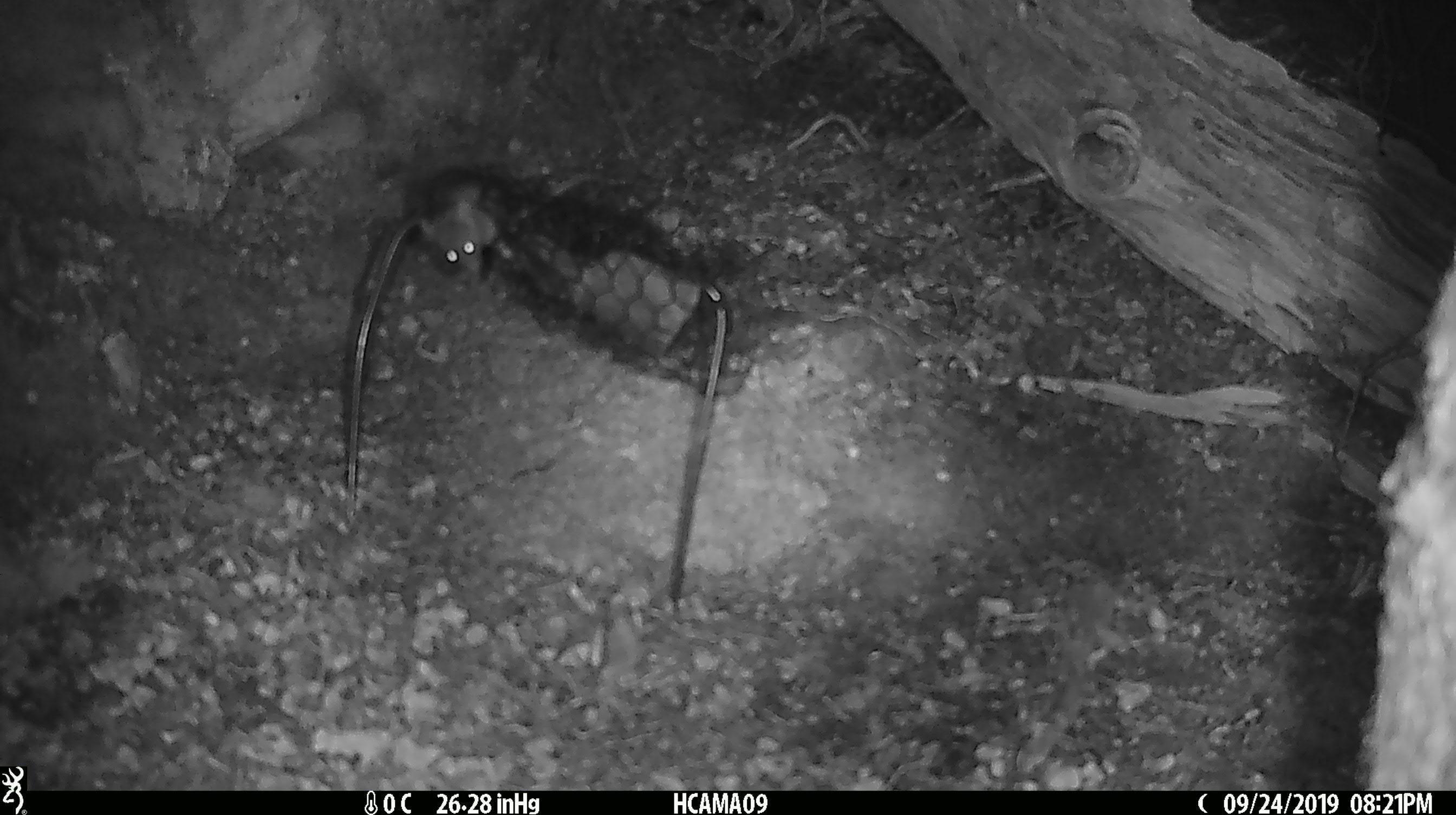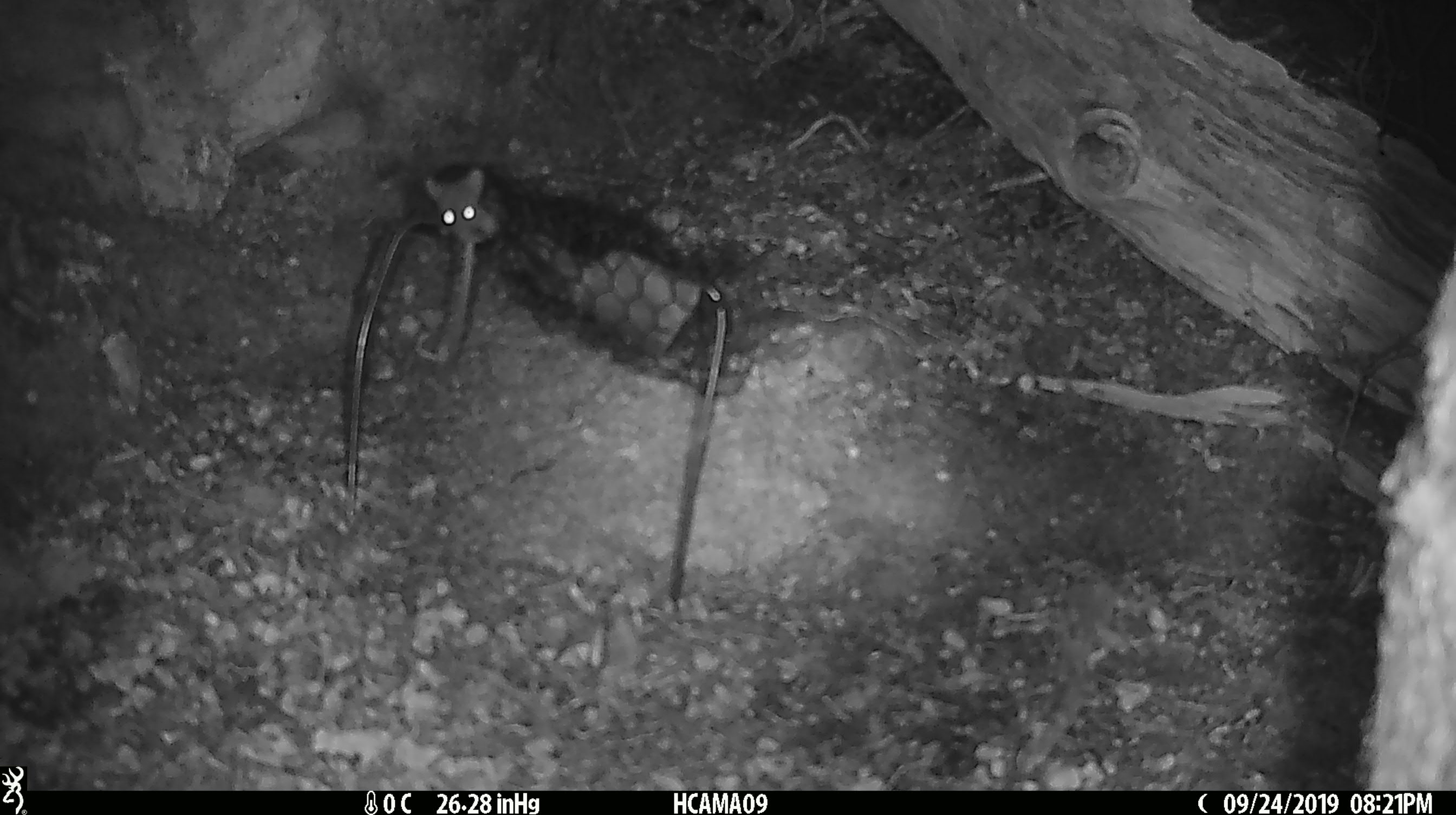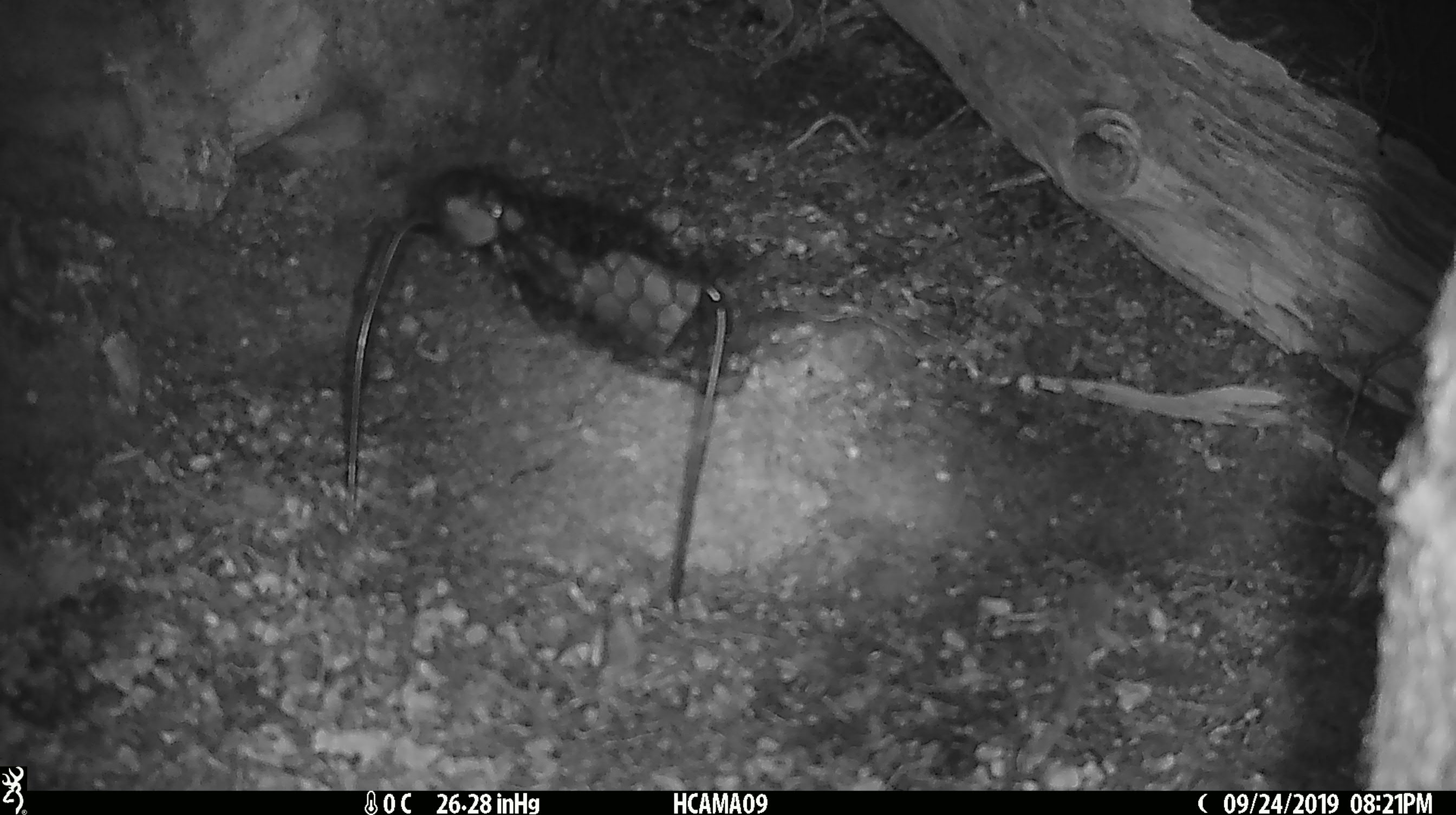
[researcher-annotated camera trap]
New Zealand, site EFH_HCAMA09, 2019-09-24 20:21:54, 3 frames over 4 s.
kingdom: Animalia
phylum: Chordata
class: Mammalia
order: Rodentia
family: Muridae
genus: Mus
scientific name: Mus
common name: mouse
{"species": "mouse (Mus)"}